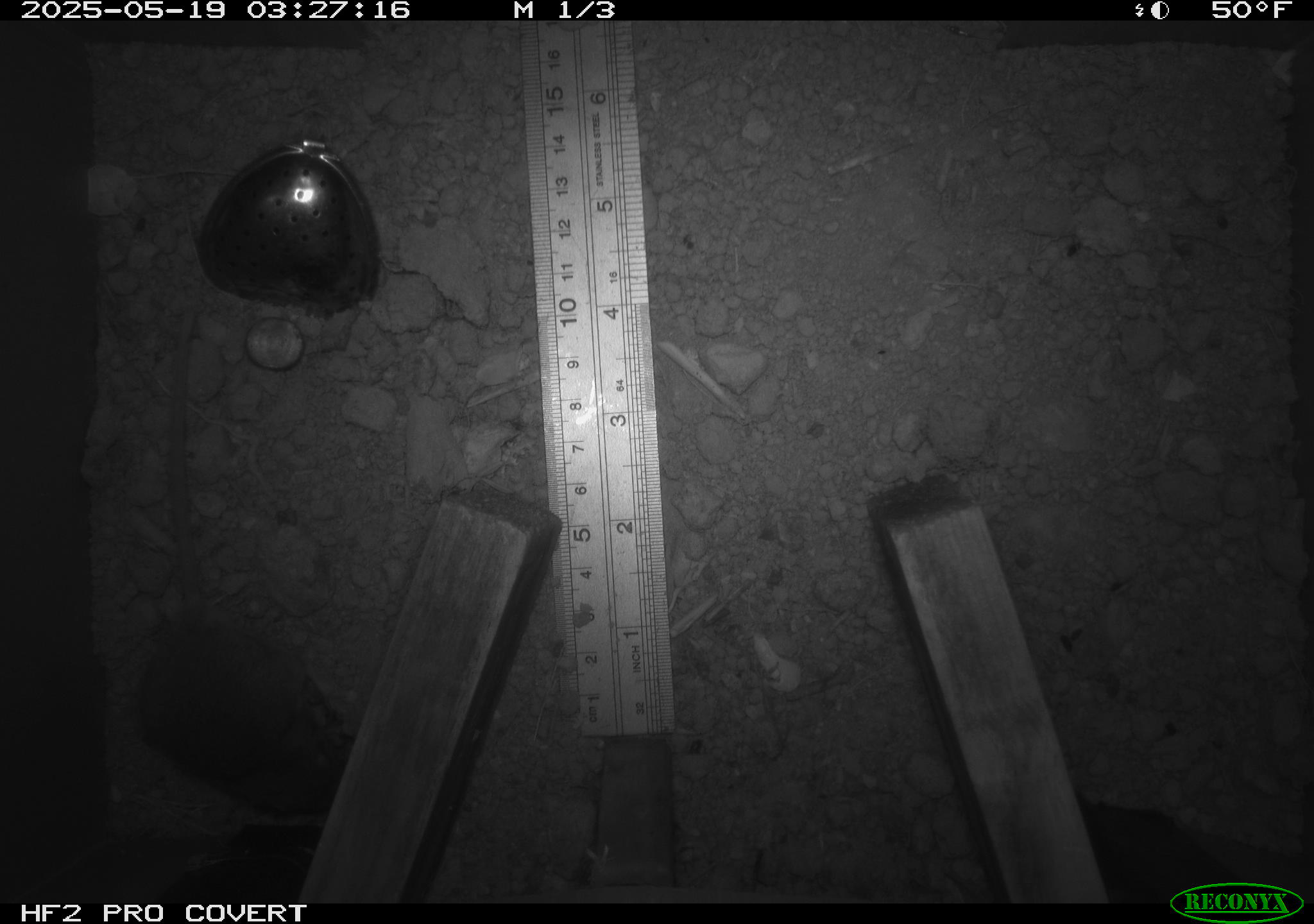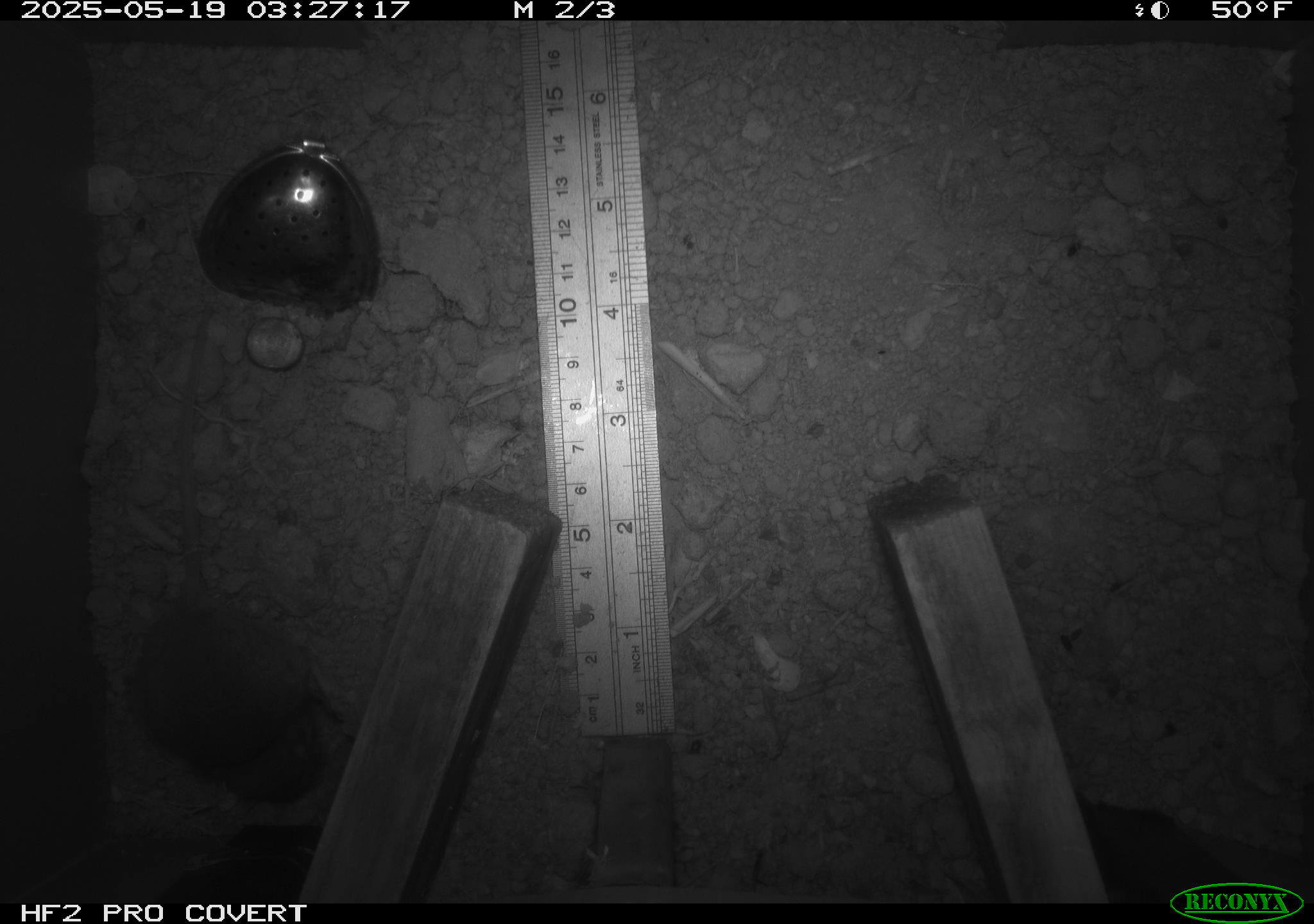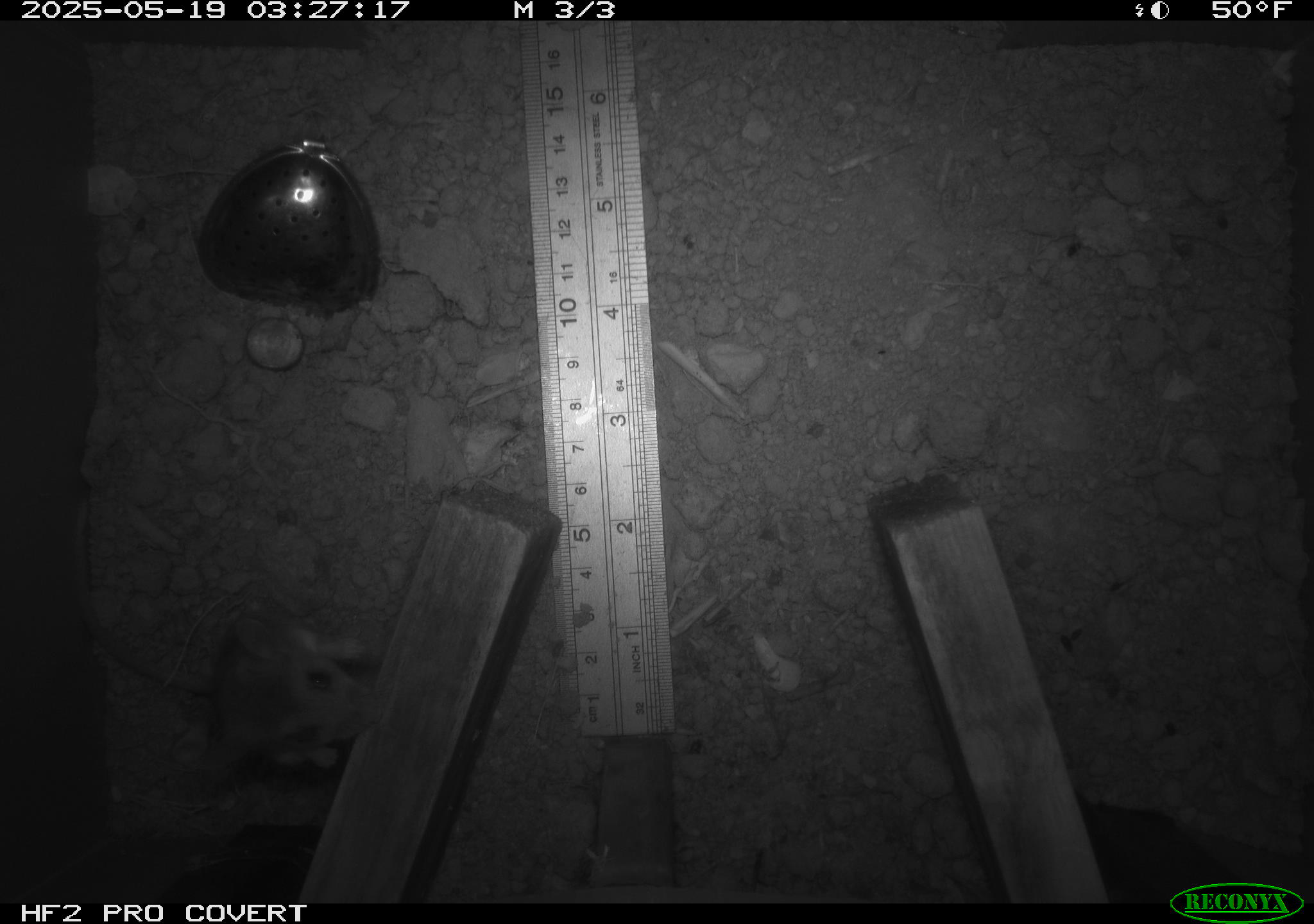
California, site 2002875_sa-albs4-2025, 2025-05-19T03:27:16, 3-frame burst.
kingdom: Animalia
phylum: Chordata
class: Mammalia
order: Rodentia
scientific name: Rodentia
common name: mouse species